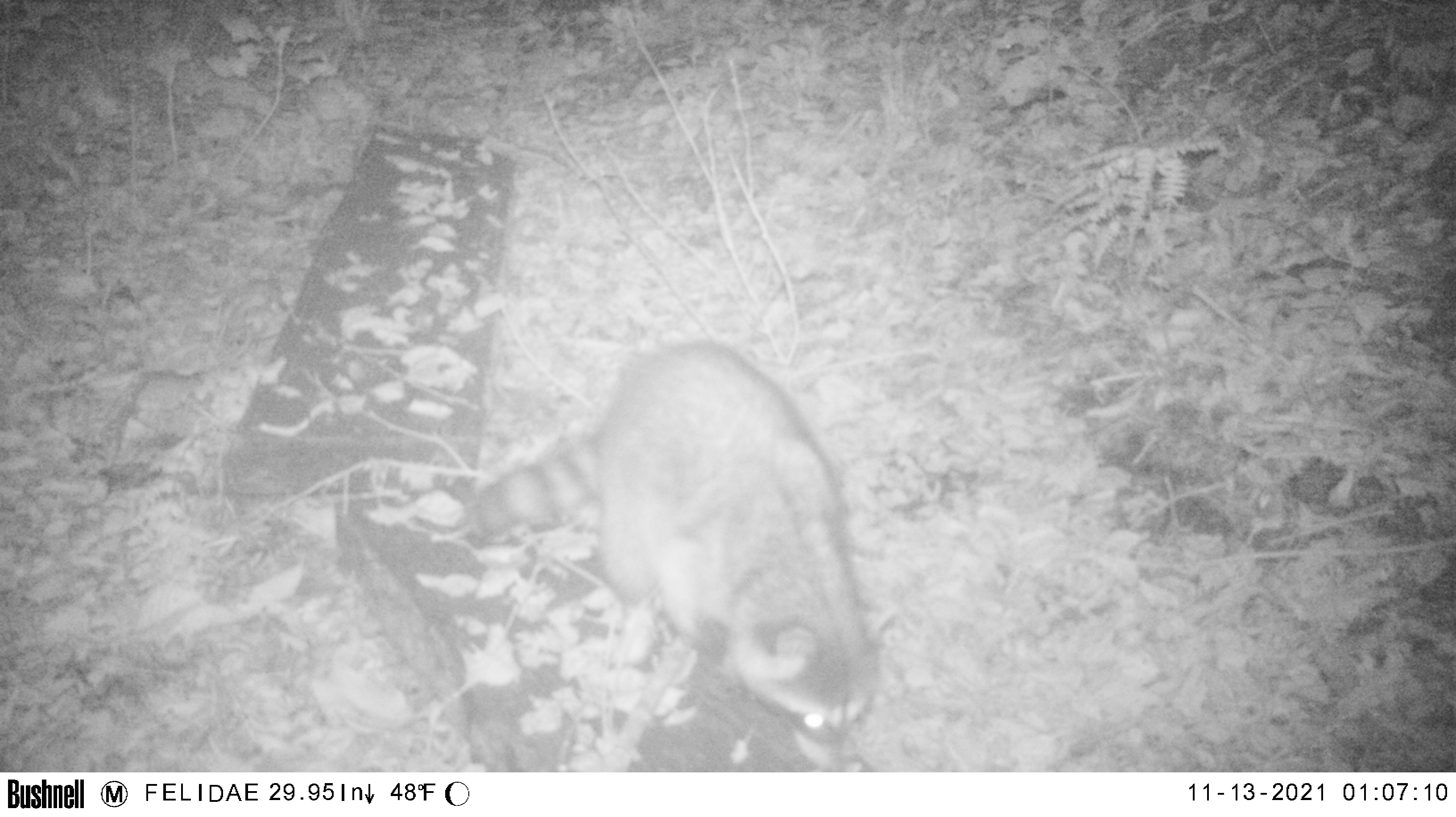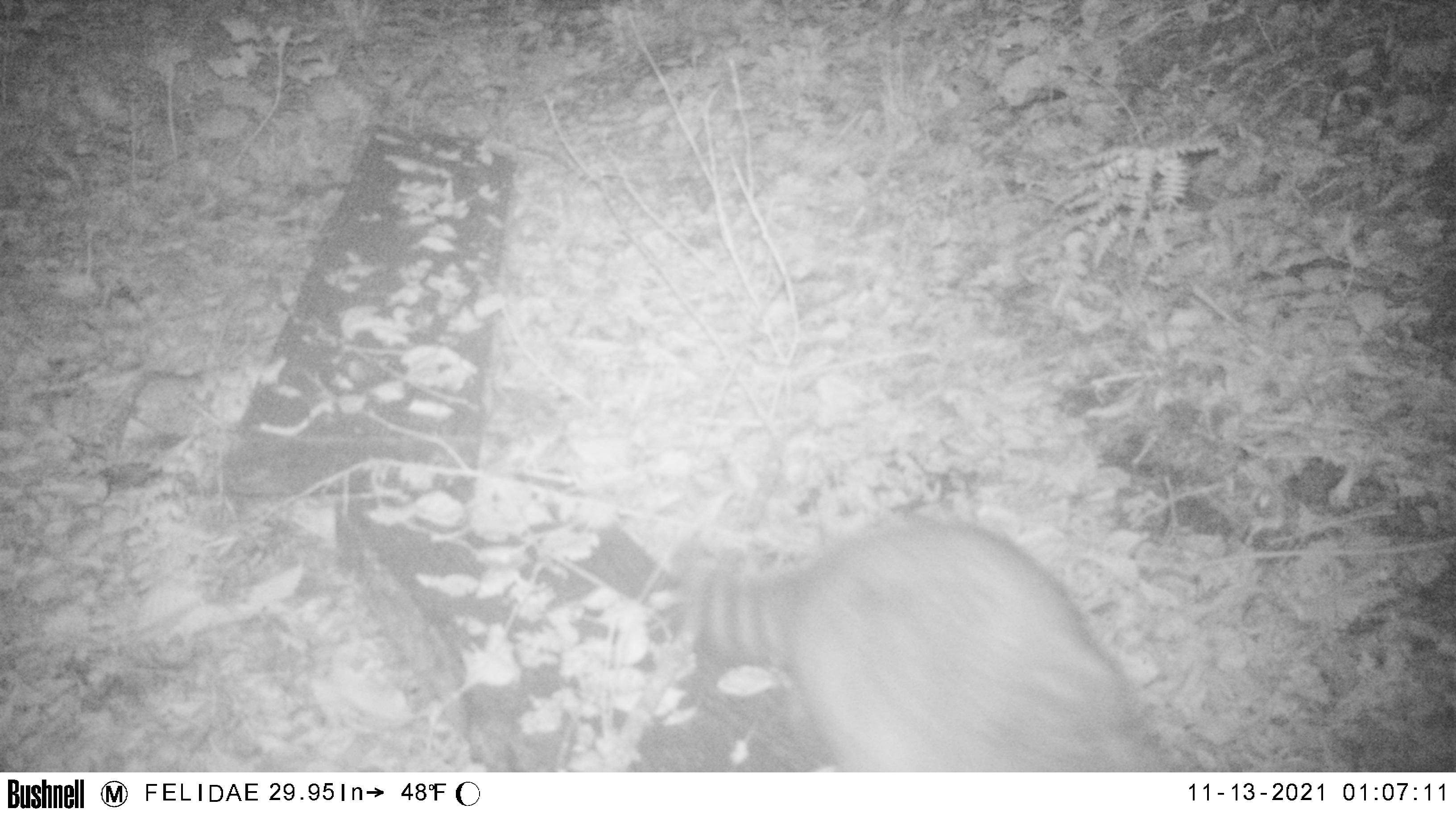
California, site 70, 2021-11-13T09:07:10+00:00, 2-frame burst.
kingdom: Animalia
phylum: Chordata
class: Mammalia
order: Carnivora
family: Procyonidae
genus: Procyon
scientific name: Procyon lotor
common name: raccoon